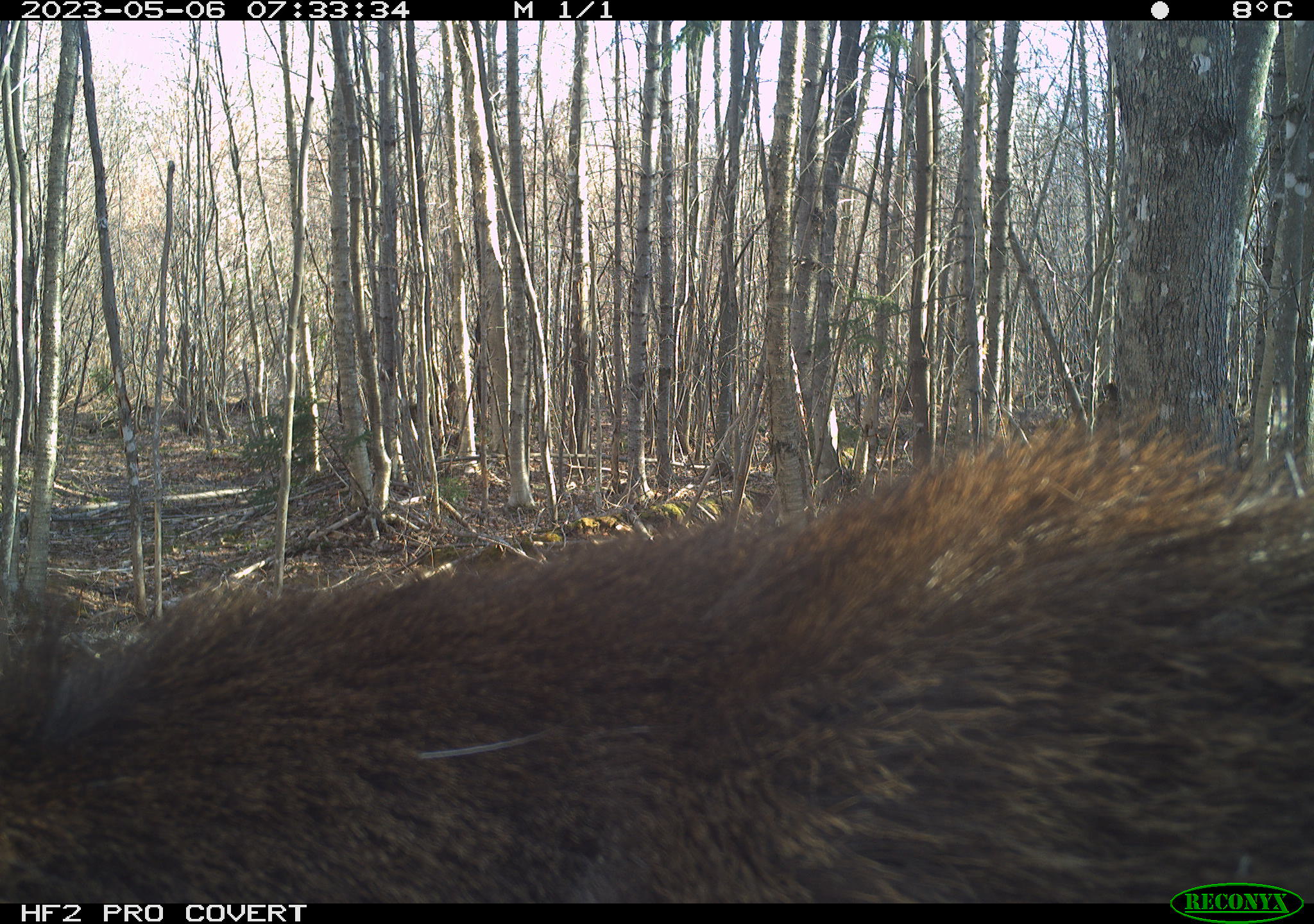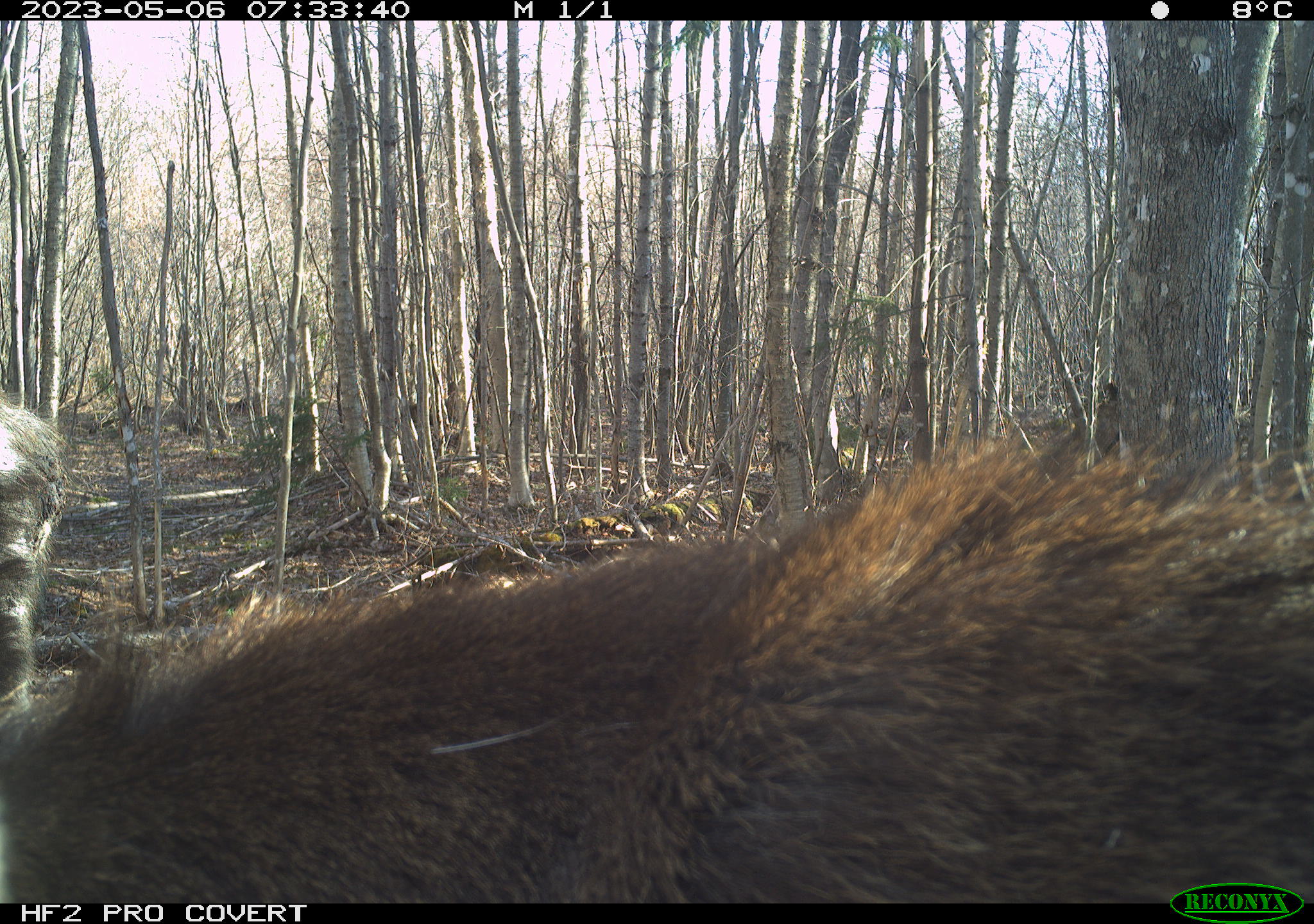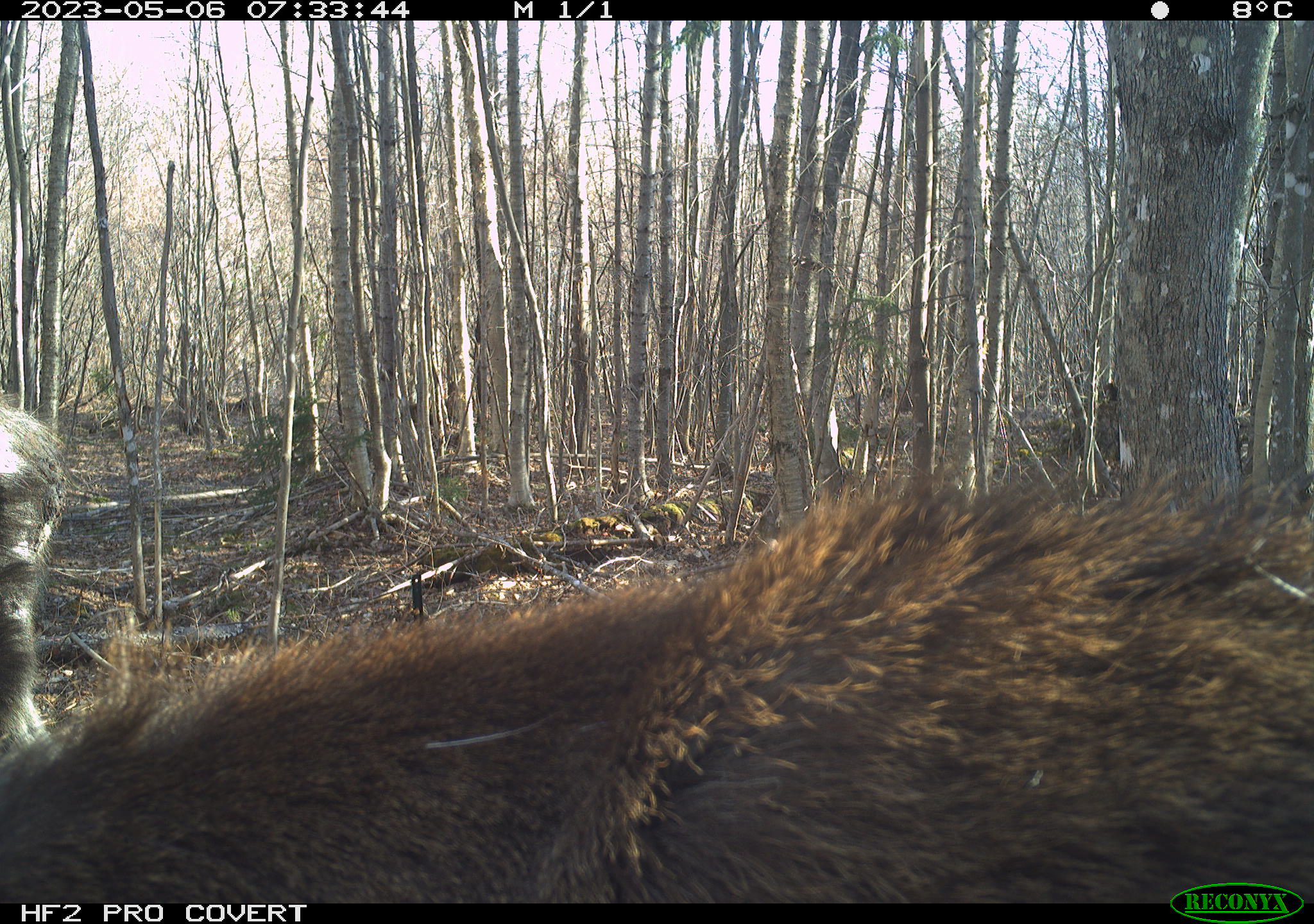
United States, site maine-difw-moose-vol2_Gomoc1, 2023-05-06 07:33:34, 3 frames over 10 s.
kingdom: Animalia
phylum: Chordata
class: Mammalia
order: Artiodactyla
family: Cervidae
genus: Alces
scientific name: Alces alces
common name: moose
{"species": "moose (Alces alces)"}